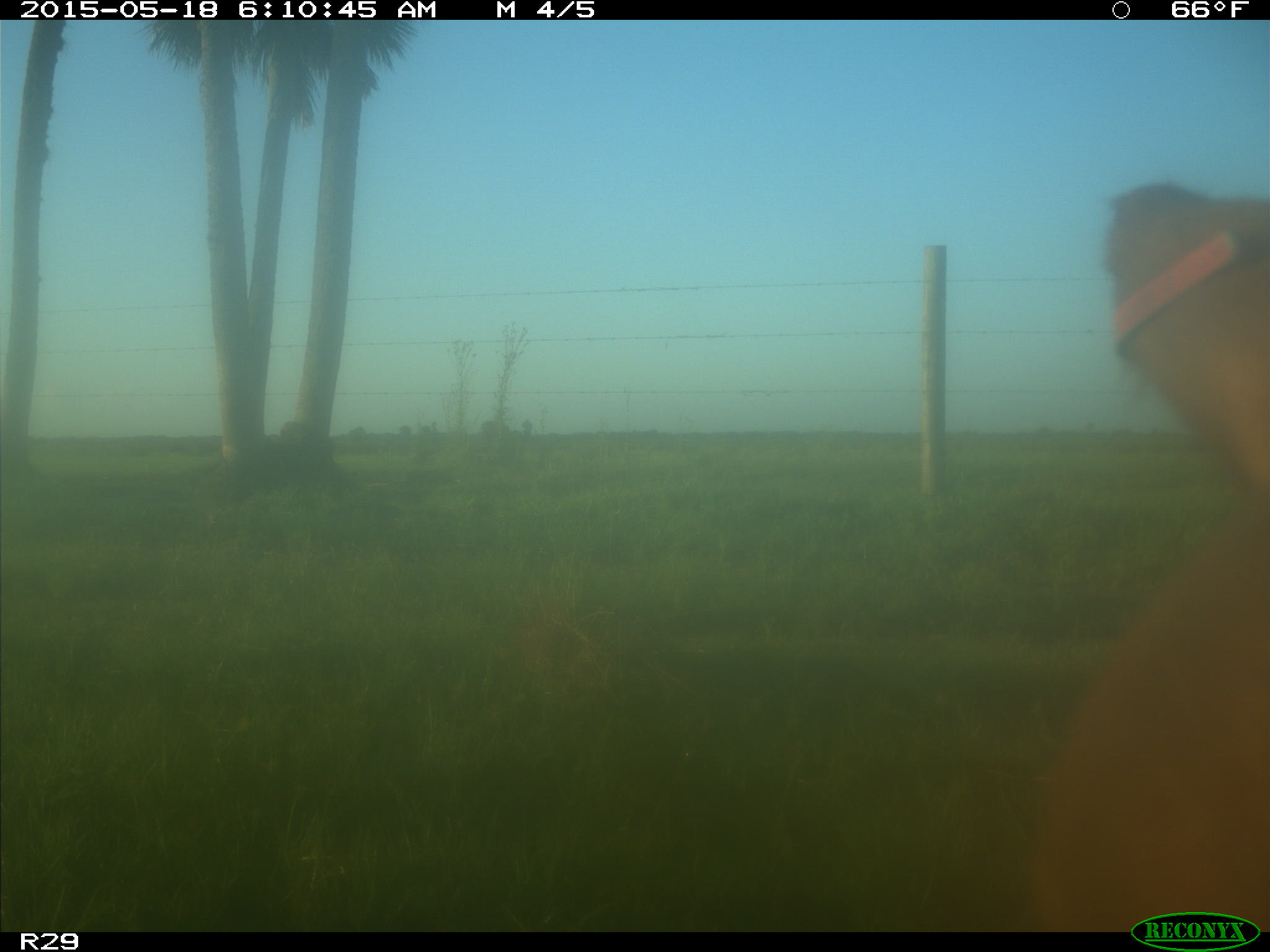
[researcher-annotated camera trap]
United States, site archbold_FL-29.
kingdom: Animalia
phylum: Chordata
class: Mammalia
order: Artiodactyla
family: Bovidae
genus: Bos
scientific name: Bos taurus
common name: domestic cow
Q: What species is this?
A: Bos taurus (domestic cow).